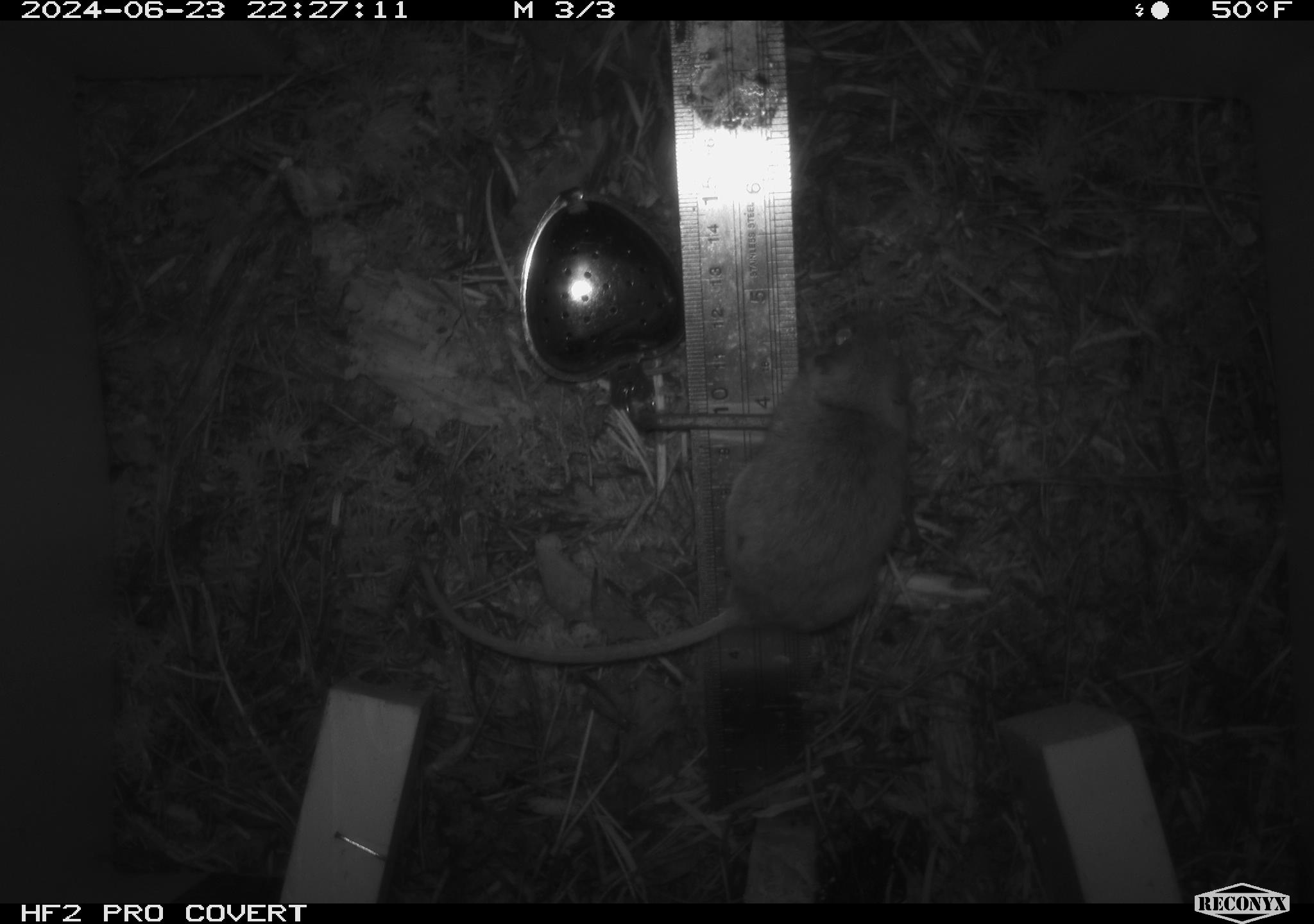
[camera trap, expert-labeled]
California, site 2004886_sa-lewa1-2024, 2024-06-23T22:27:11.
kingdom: Animalia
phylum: Chordata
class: Mammalia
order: Rodentia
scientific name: Rodentia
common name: rodent